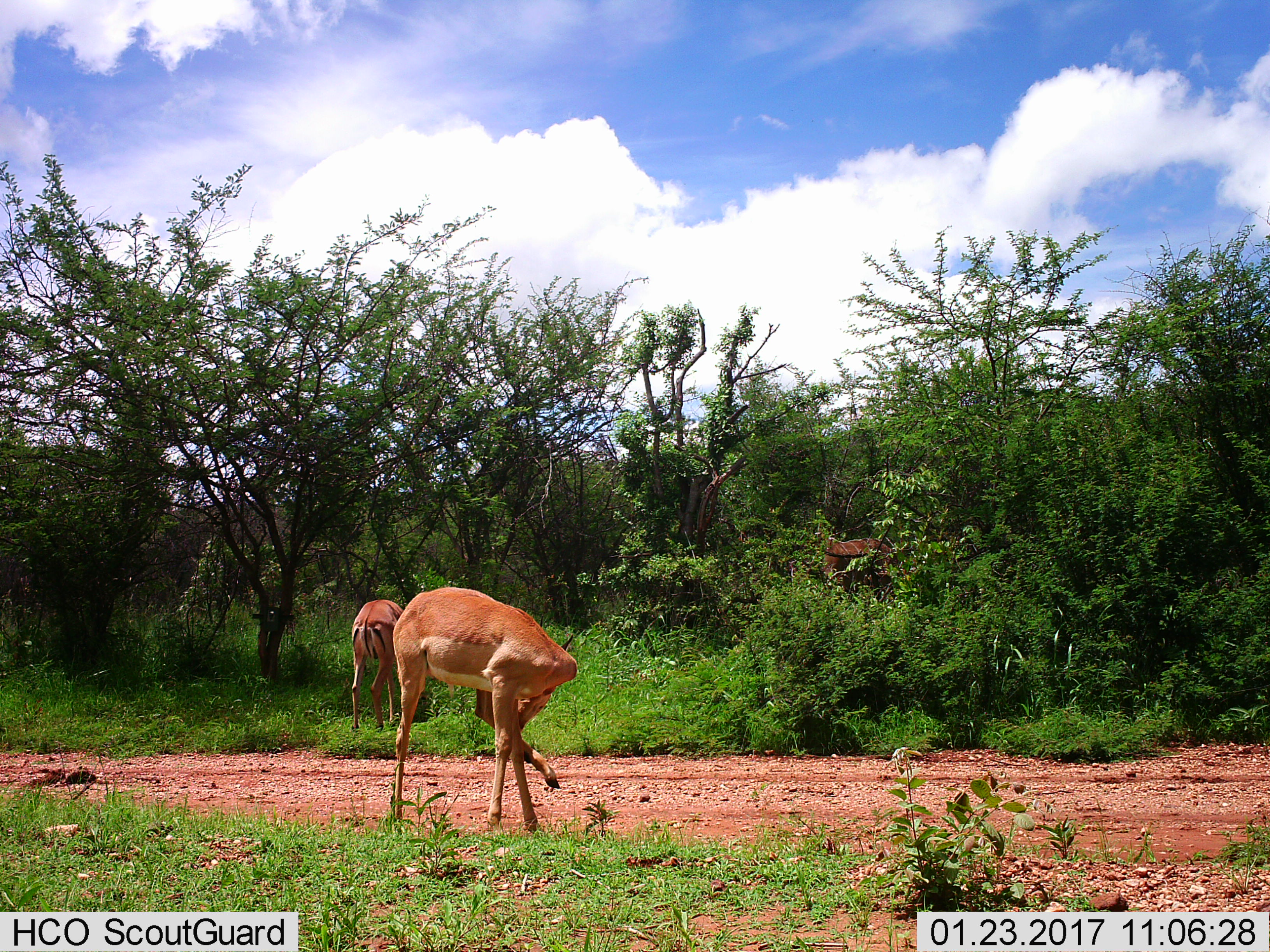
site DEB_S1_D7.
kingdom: Animalia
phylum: Chordata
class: Mammalia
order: Artiodactyla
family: Bovidae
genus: Aepyceros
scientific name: Aepyceros melampus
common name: impala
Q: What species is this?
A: Impala (Aepyceros melampus).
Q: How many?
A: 2.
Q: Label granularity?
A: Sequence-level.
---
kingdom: Animalia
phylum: Chordata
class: Mammalia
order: Artiodactyla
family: Bovidae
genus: Tragelaphus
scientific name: Tragelaphus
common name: kudu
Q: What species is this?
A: Kudu (Tragelaphus).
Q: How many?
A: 1.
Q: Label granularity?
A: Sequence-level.